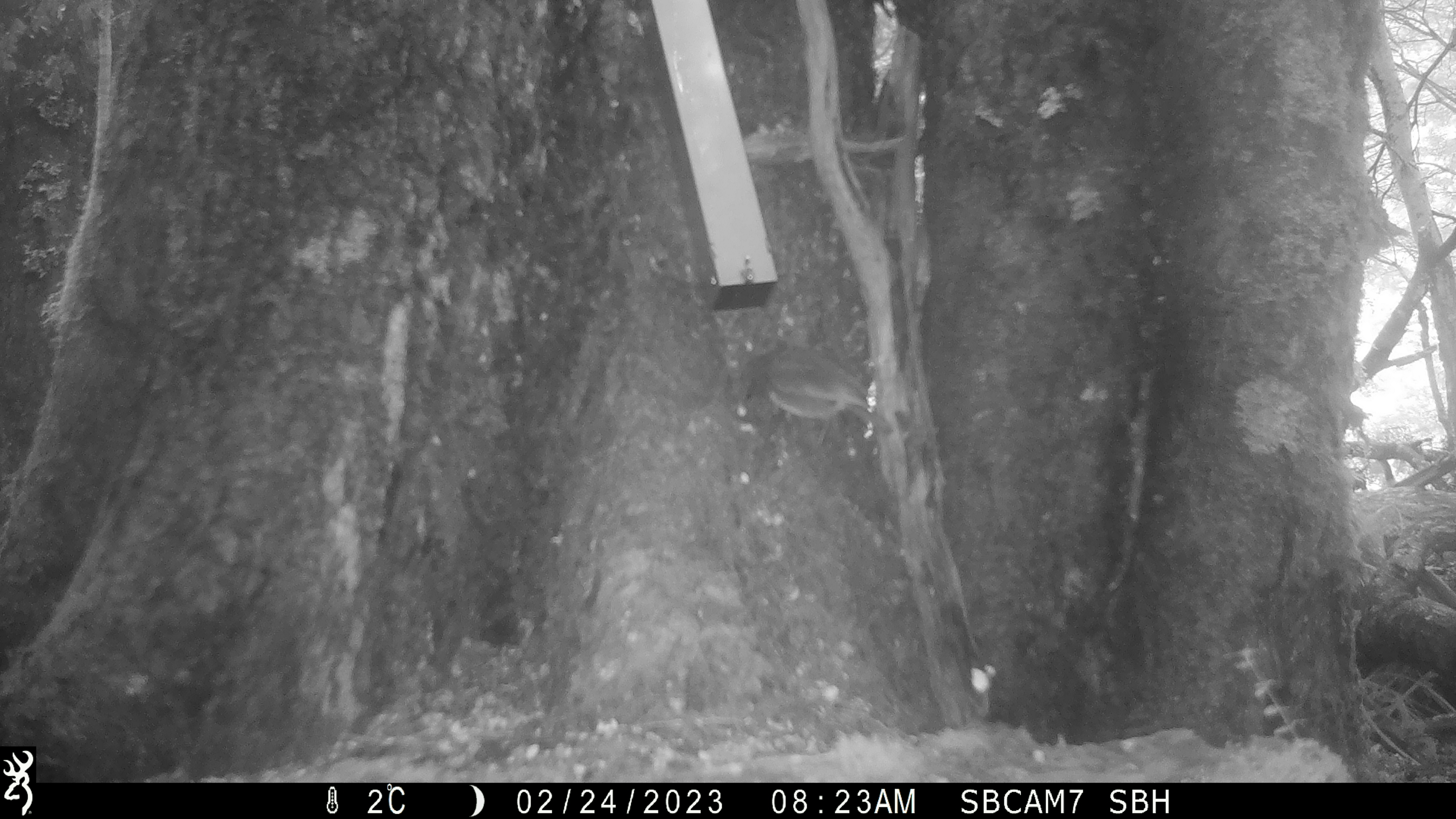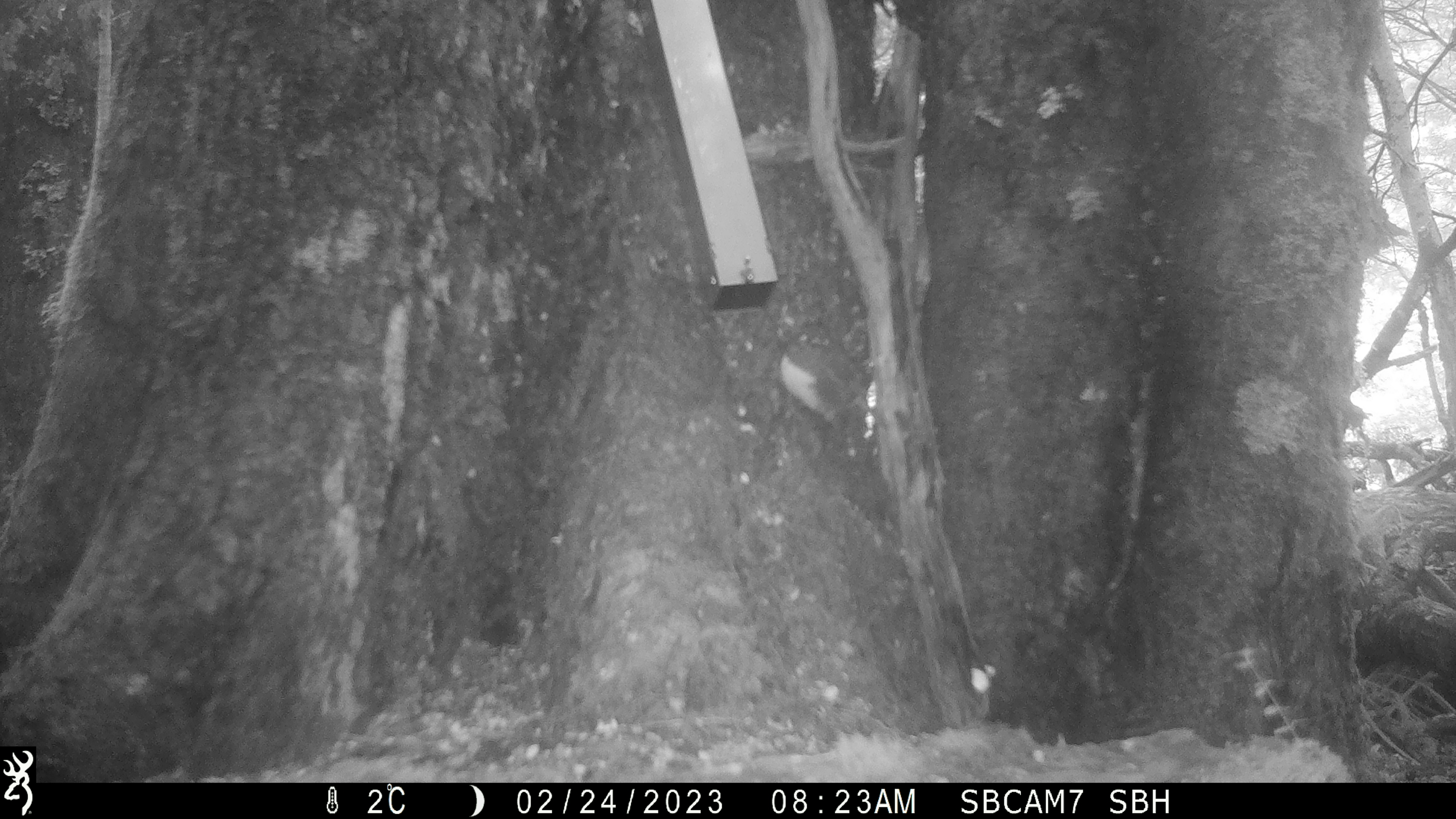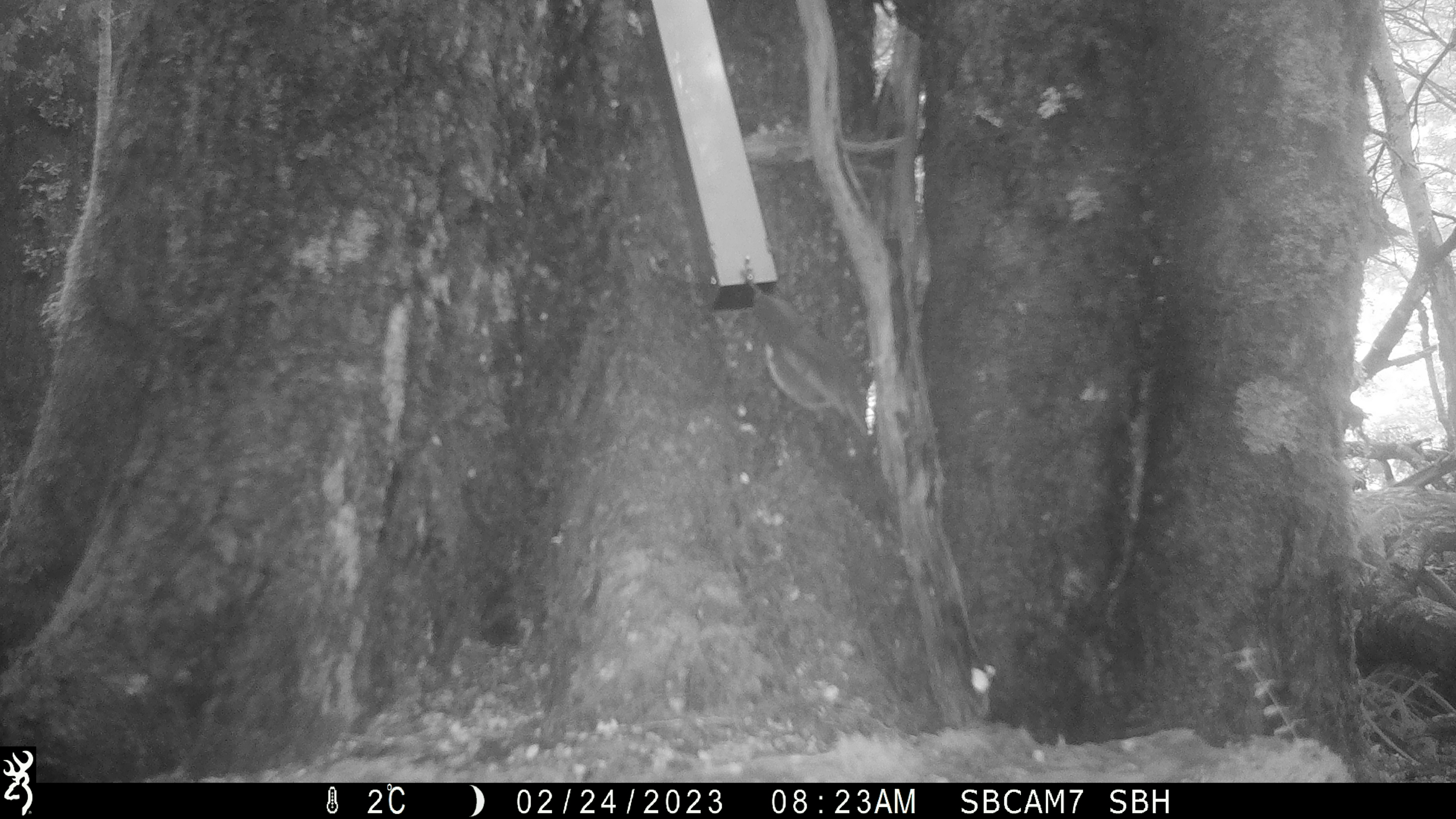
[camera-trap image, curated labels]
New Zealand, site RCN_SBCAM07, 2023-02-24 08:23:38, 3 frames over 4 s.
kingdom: Animalia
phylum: Chordata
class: Aves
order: Passeriformes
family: Petroicidae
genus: Petroica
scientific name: Petroica australis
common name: new zealand robin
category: robin